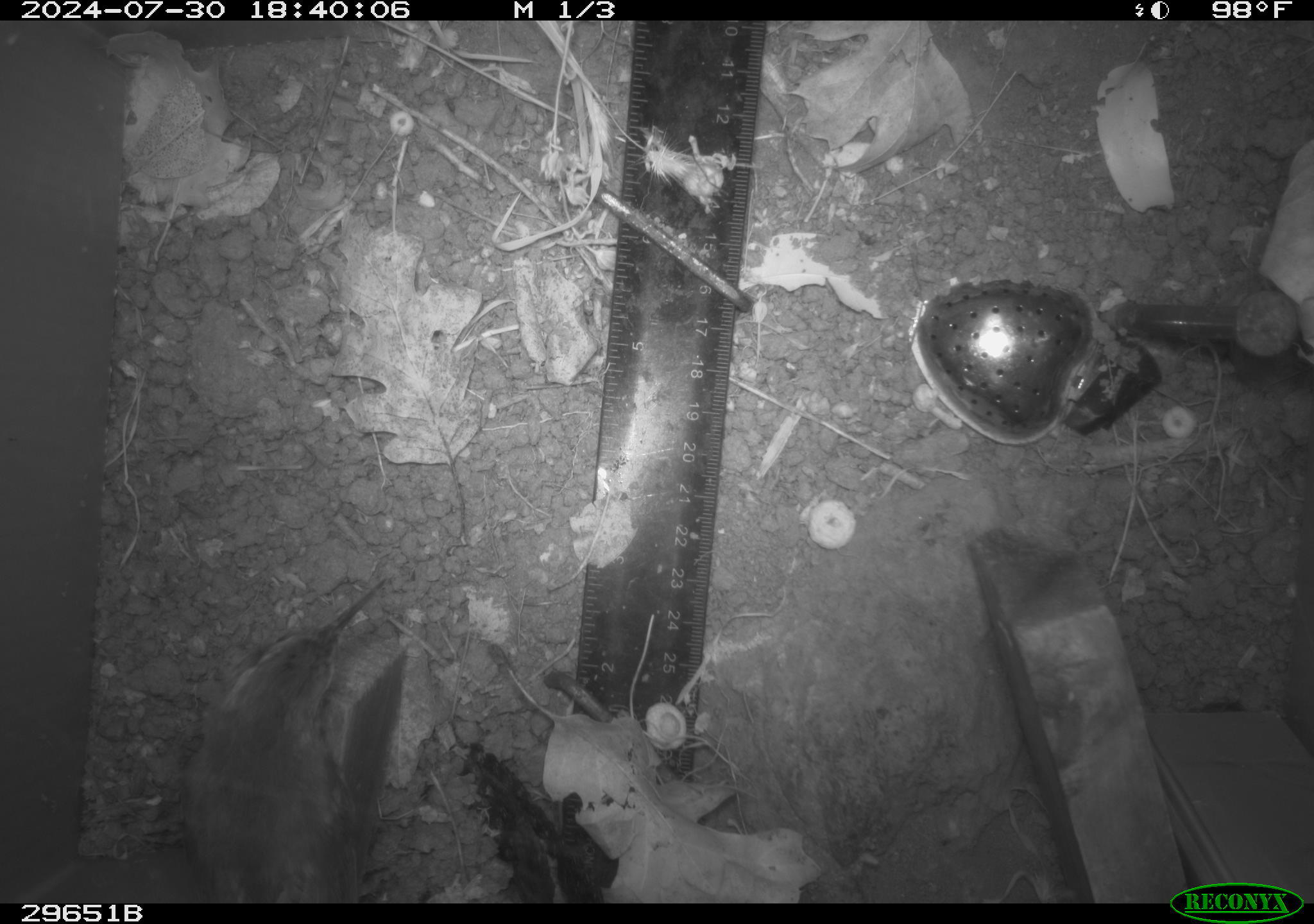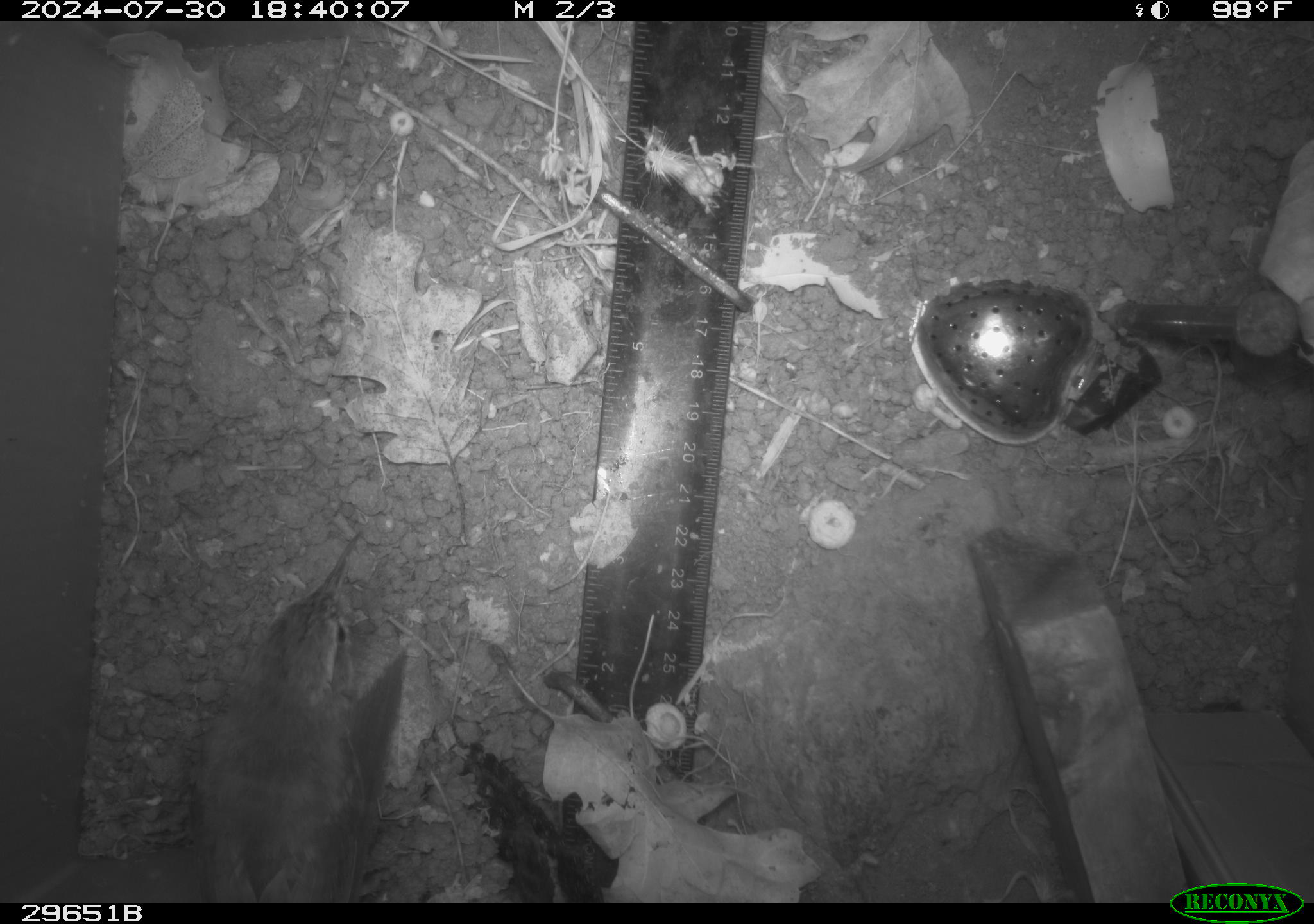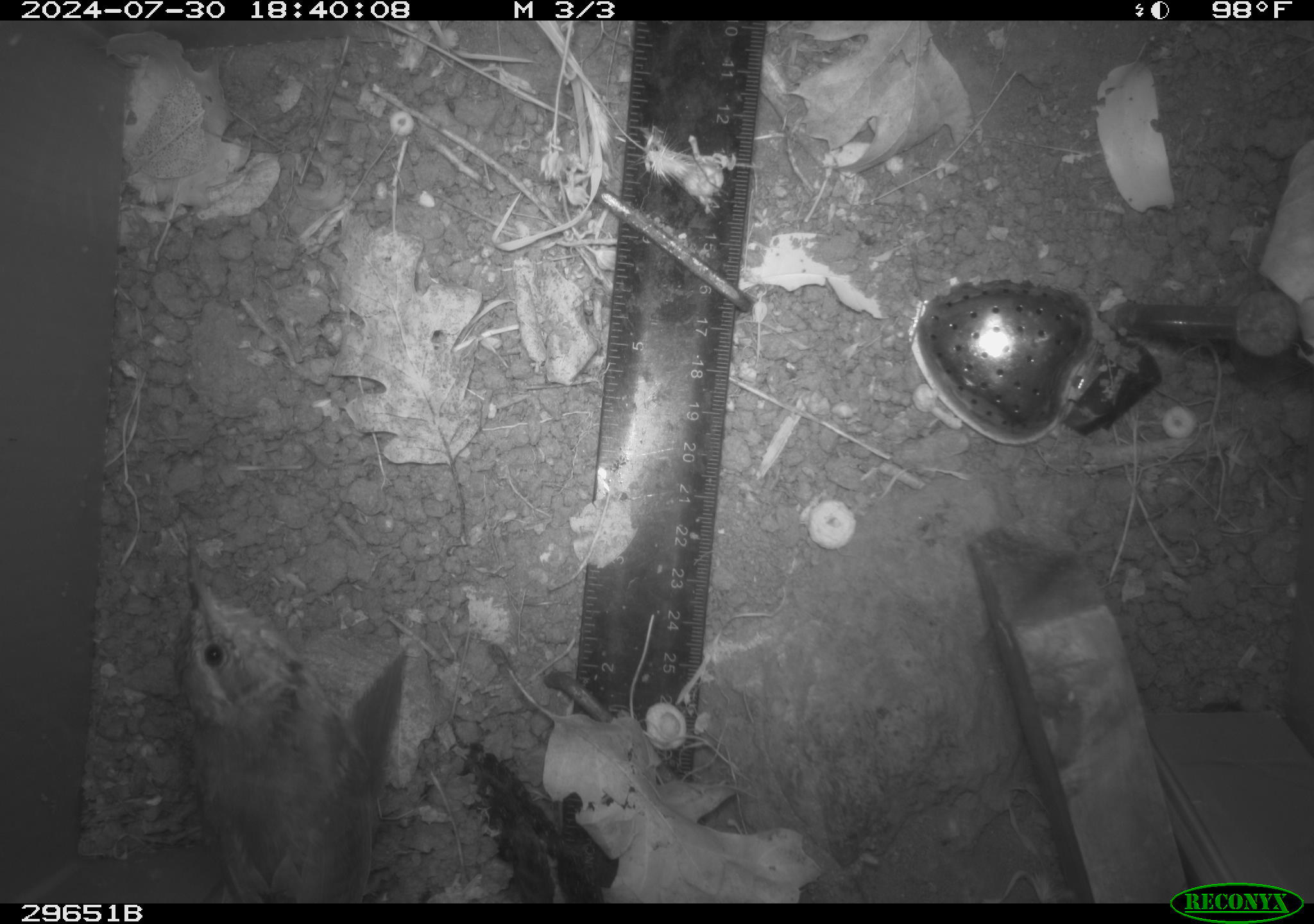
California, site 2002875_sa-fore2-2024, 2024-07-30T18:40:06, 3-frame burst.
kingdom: Animalia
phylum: Chordata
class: Aves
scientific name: Aves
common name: bird